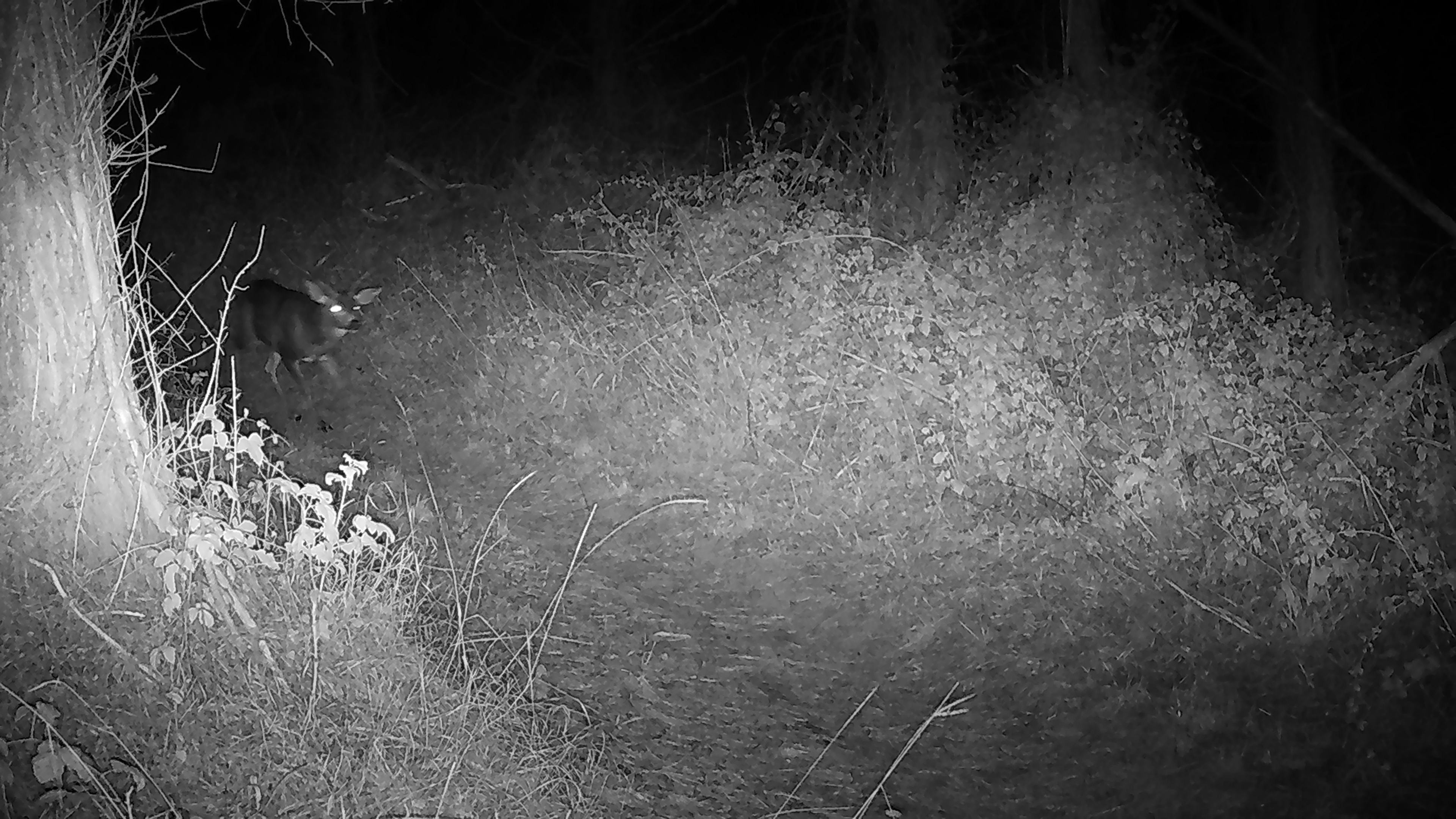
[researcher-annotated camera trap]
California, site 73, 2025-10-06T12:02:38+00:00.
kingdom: Animalia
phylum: Chordata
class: Mammalia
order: Artiodactyla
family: Cervidae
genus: Odocoileus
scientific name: Odocoileus hemionus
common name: mule deer